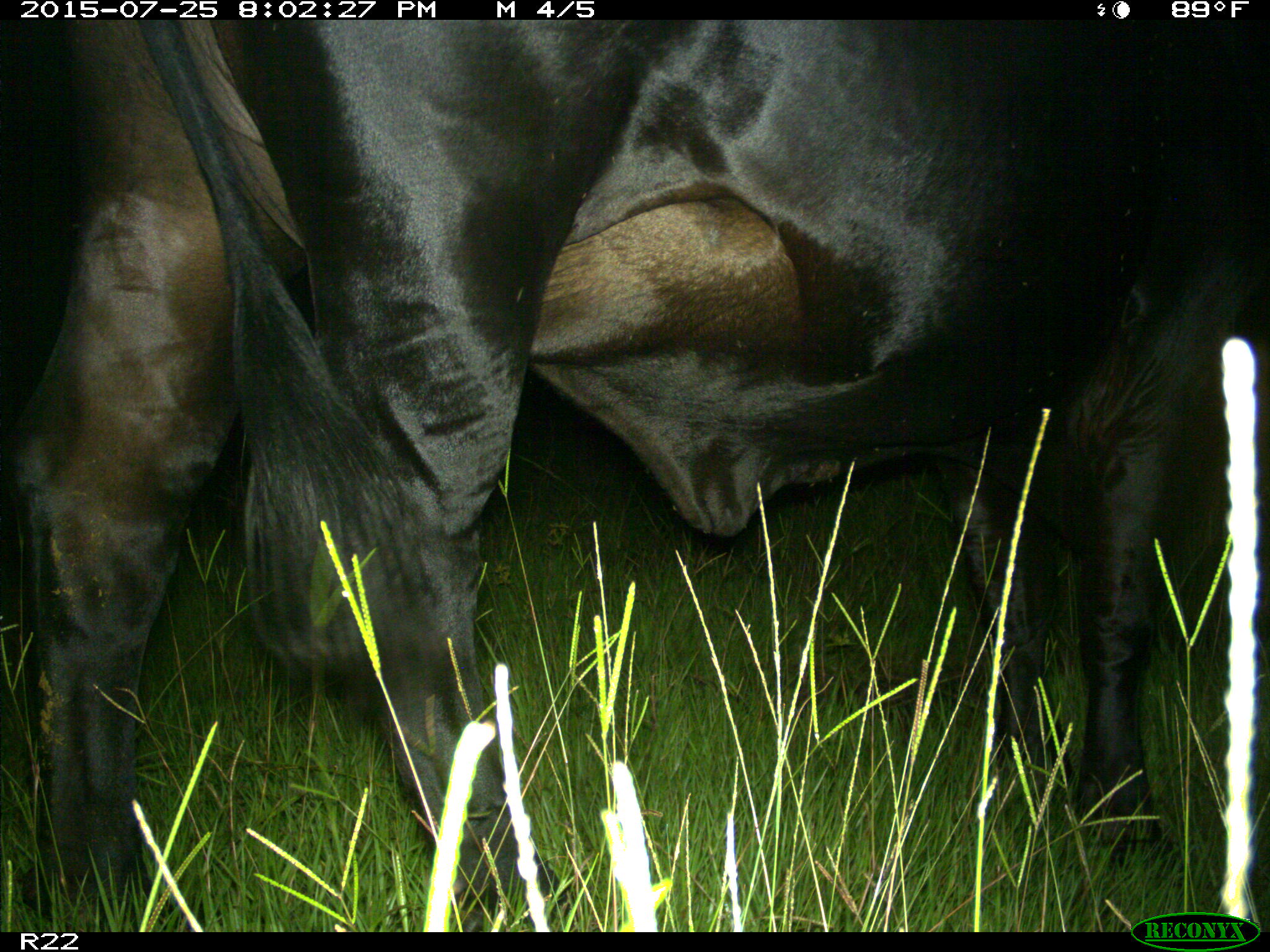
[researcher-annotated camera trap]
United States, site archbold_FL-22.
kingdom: Animalia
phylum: Chordata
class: Mammalia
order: Artiodactyla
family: Bovidae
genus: Bos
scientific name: Bos taurus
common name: domestic cow